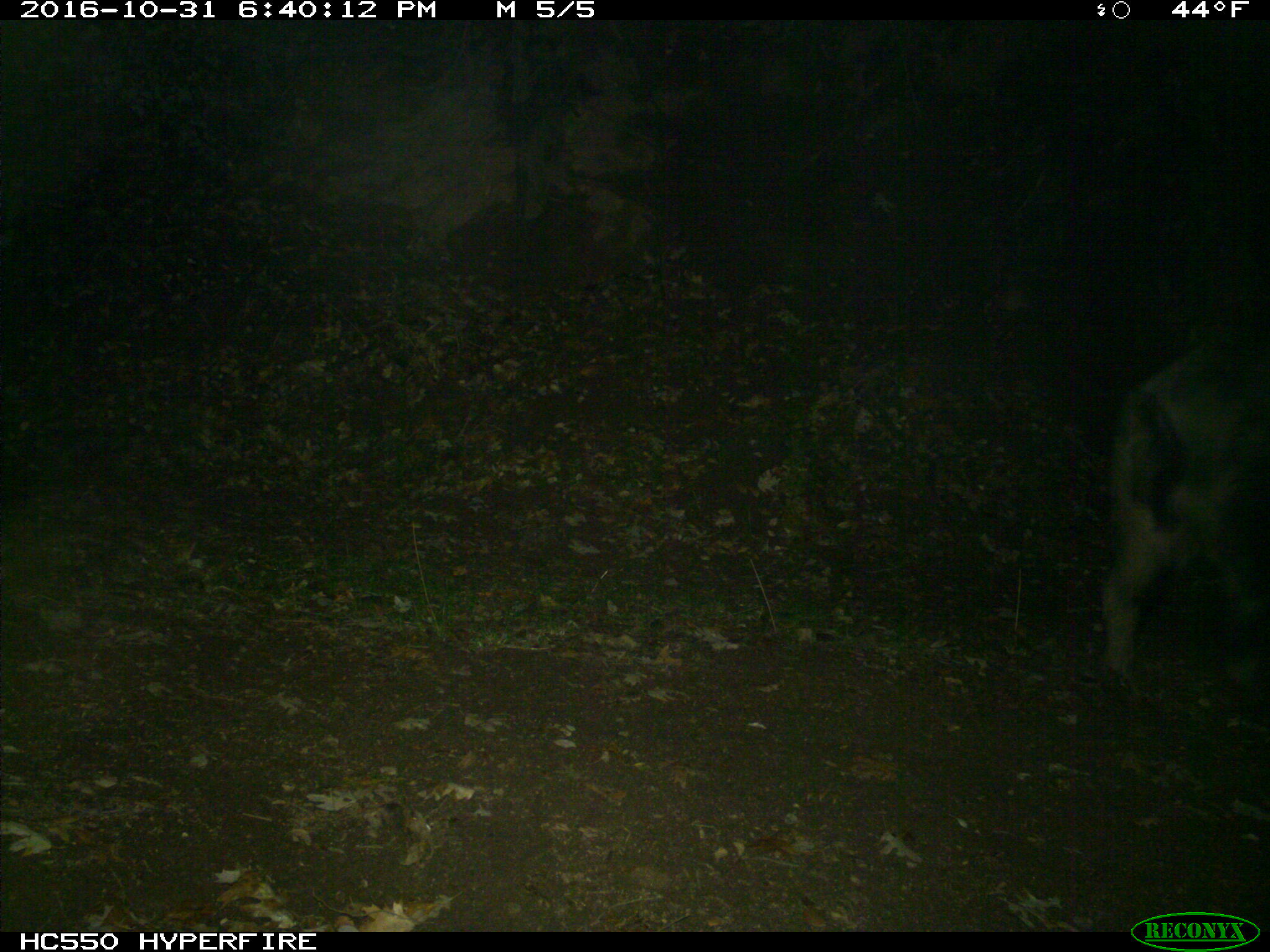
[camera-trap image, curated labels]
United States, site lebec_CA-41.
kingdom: Animalia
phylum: Chordata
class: Mammalia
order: Artiodactyla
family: Suidae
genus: Sus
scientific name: Sus scrofa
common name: wild boar